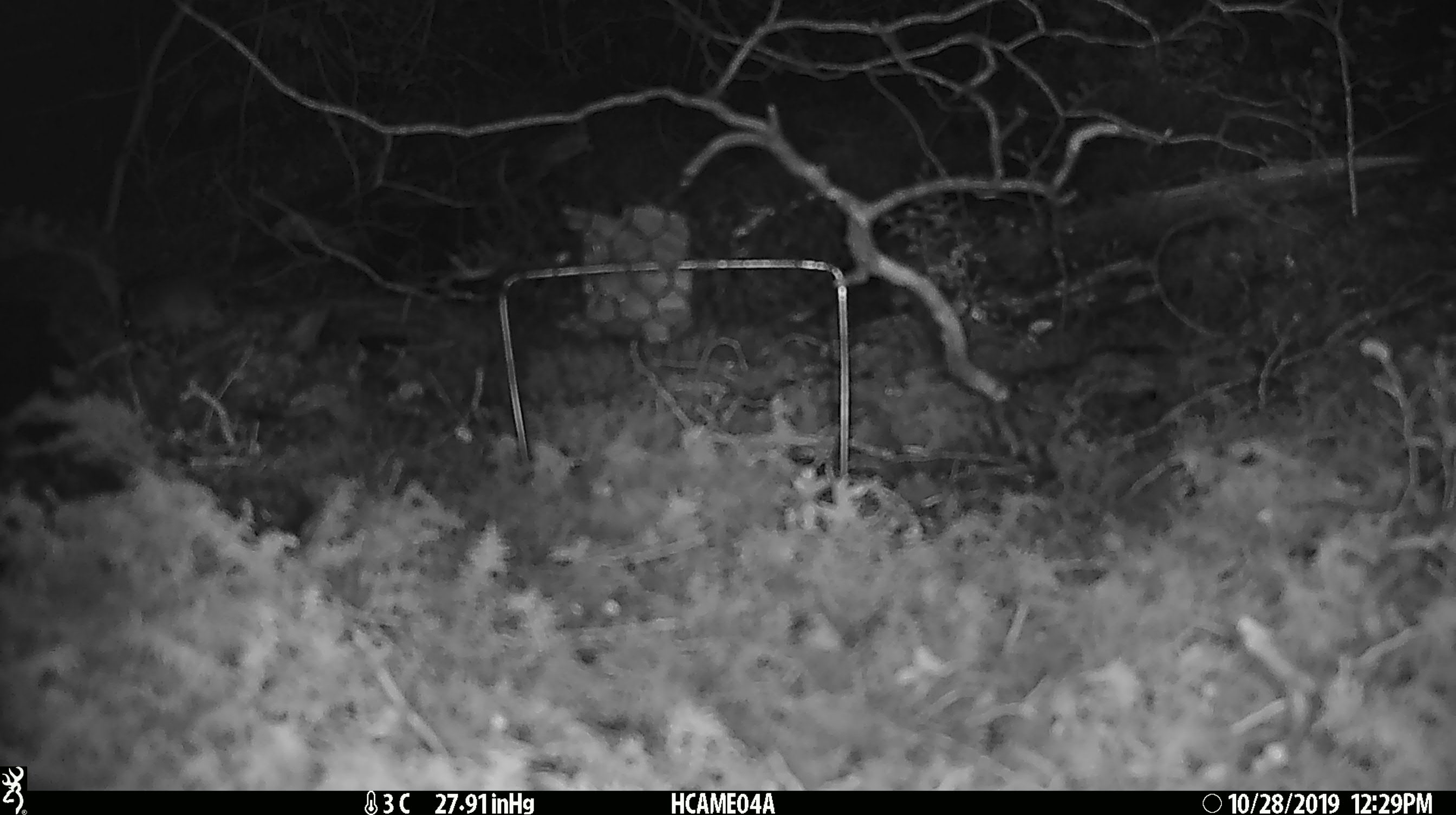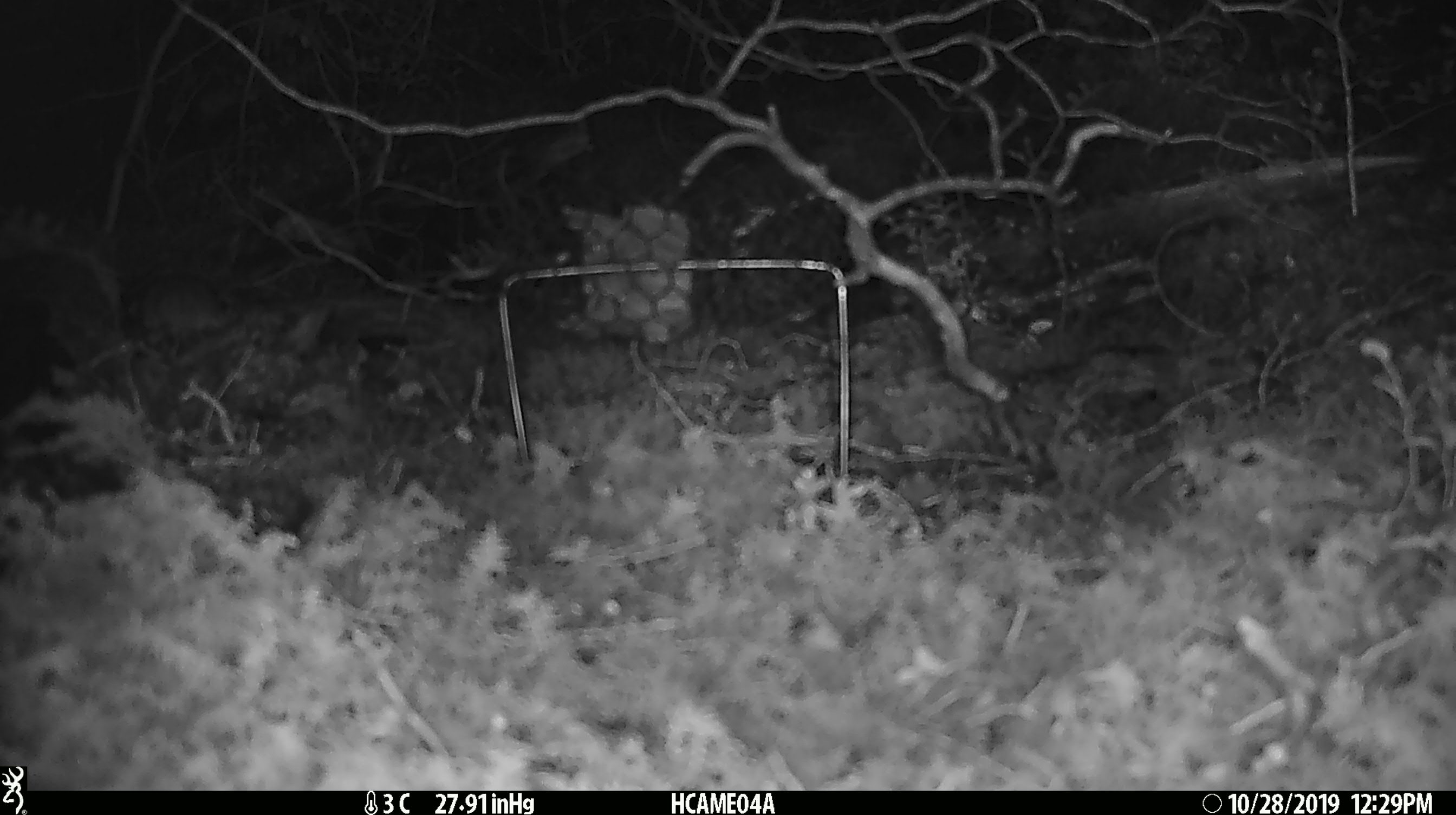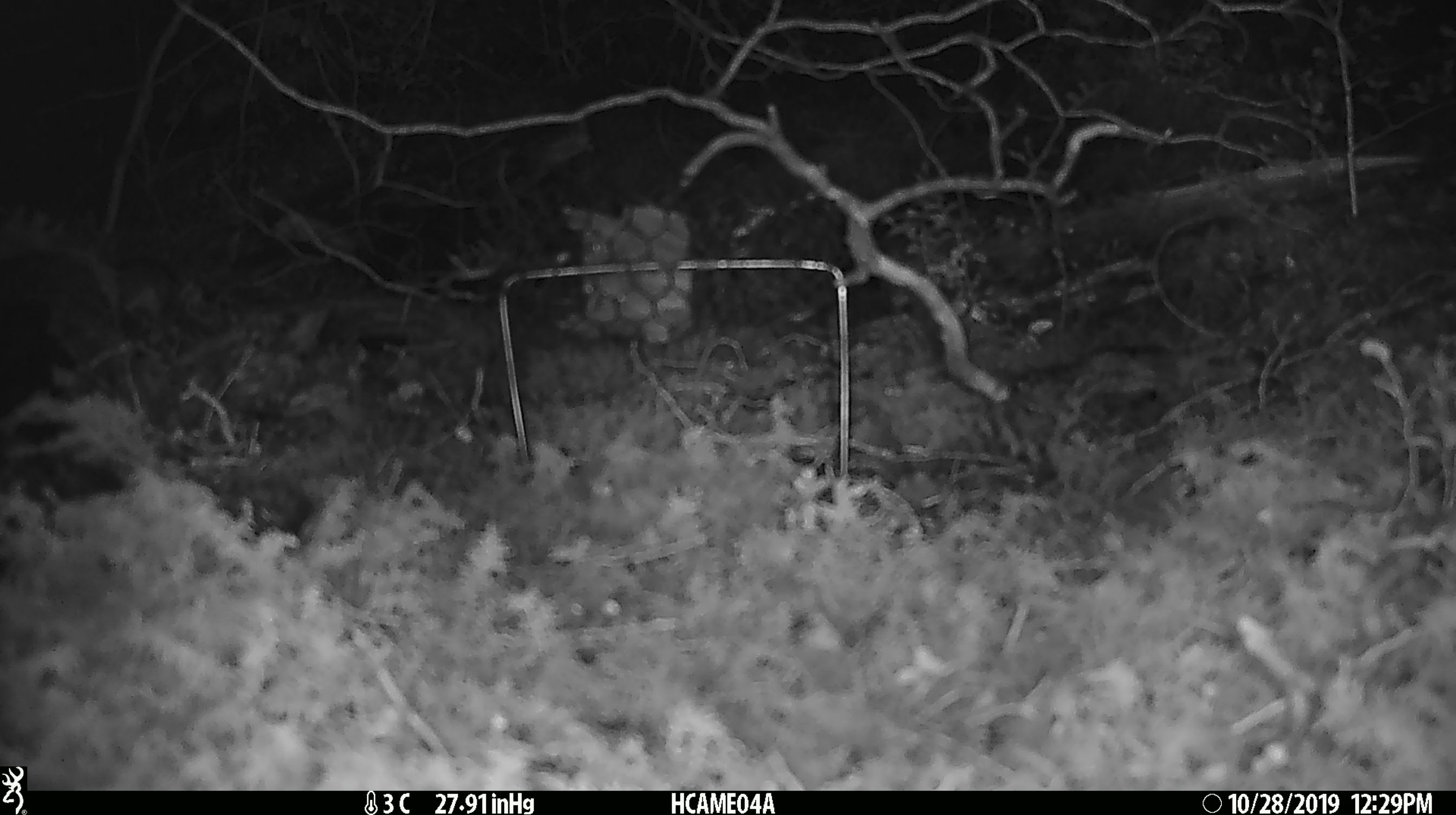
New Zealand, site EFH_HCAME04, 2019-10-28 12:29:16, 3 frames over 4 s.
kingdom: Animalia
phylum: Chordata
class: Mammalia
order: Rodentia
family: Muridae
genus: Mus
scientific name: Mus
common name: mouse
Mouse (Mus).